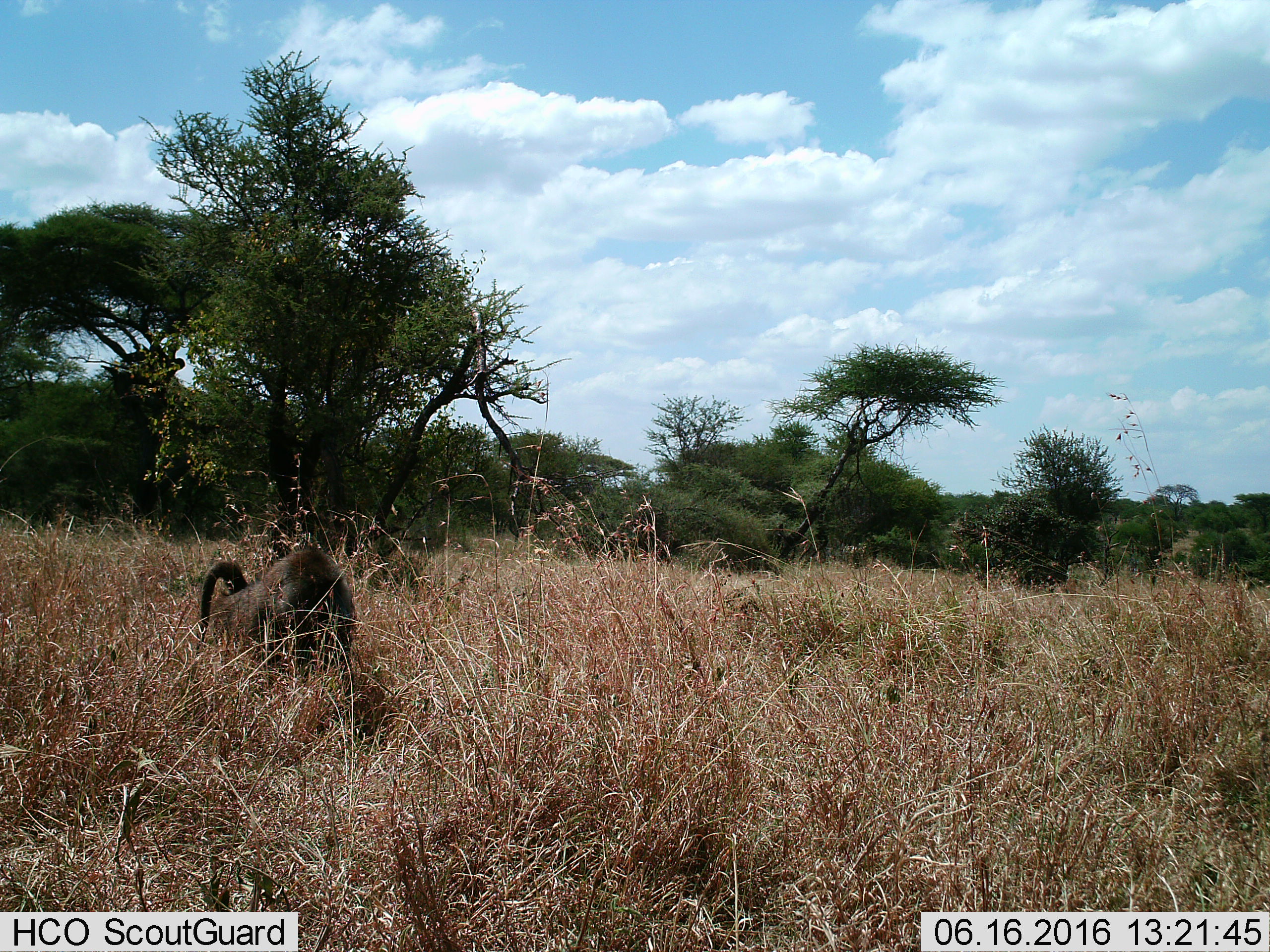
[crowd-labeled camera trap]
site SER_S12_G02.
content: unidentified animal